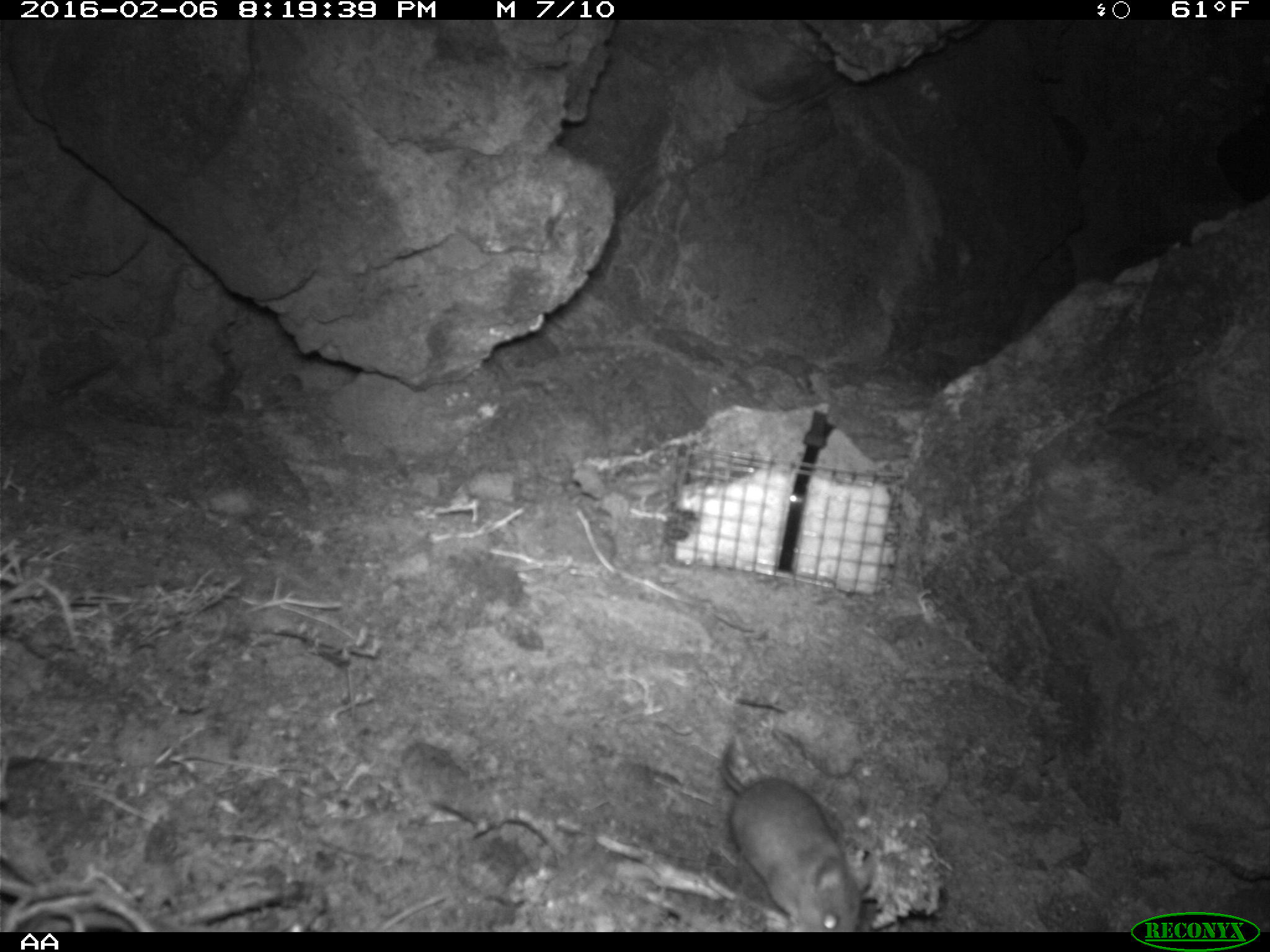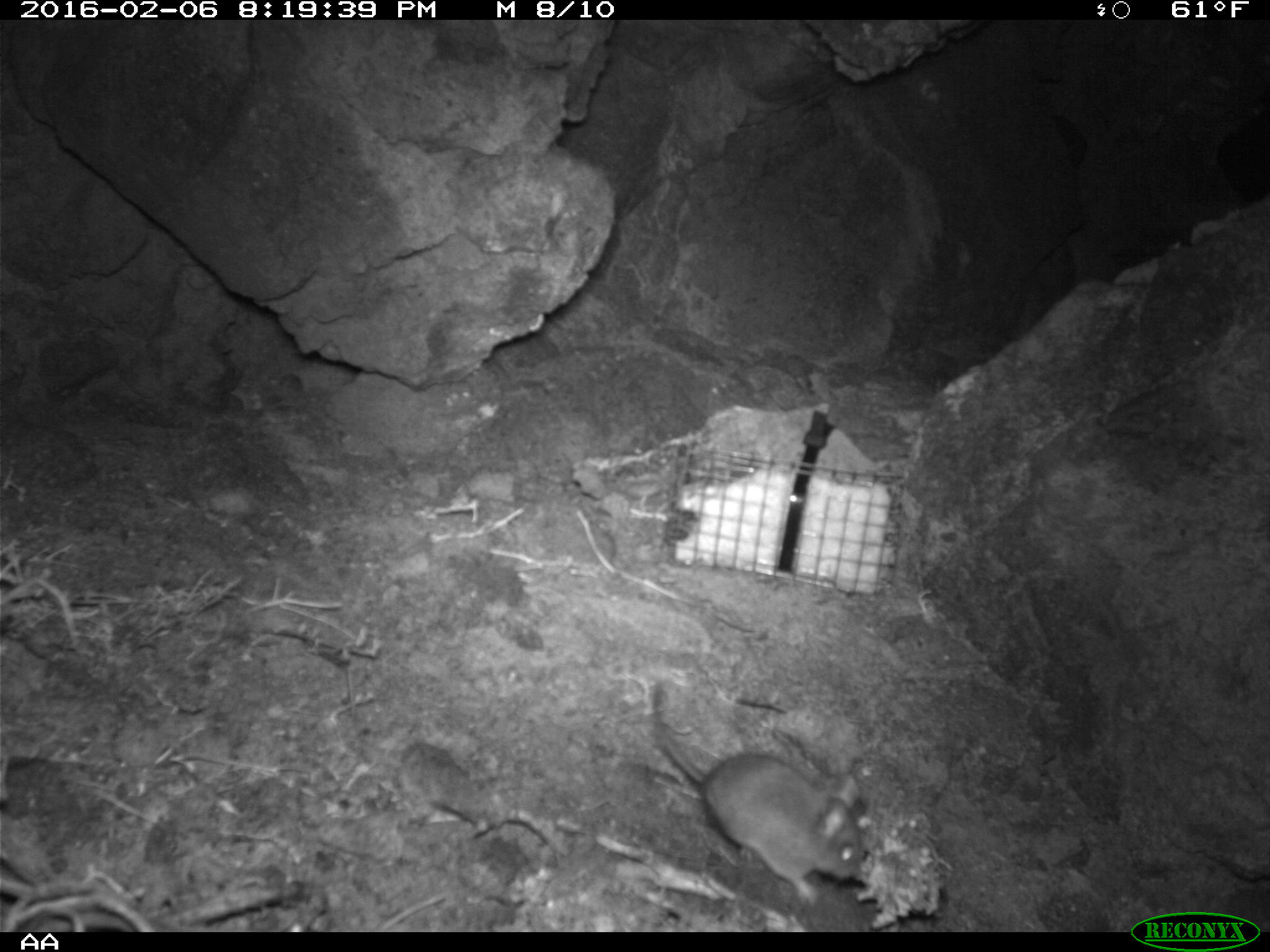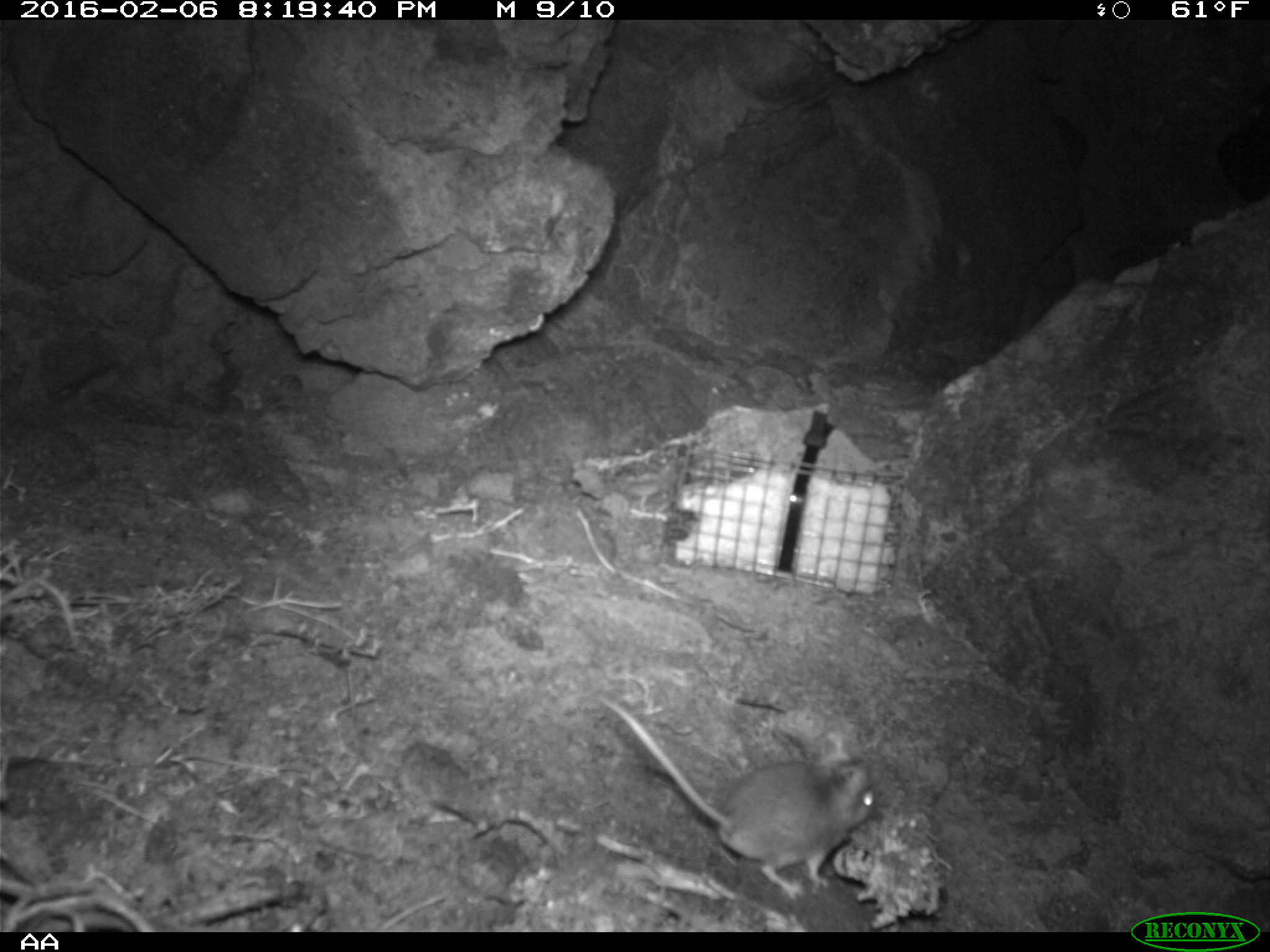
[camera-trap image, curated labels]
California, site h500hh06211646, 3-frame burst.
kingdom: Animalia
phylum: Chordata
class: Mammalia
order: Rodentia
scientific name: Rodentia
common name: rodent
Rodent (Rodentia).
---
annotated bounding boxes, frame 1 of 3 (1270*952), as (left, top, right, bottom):
rodent: (719, 734, 861, 933)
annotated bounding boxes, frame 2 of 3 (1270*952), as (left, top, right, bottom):
rodent: (648, 680, 868, 904)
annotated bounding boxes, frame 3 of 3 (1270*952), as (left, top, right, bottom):
rodent: (595, 691, 874, 901)